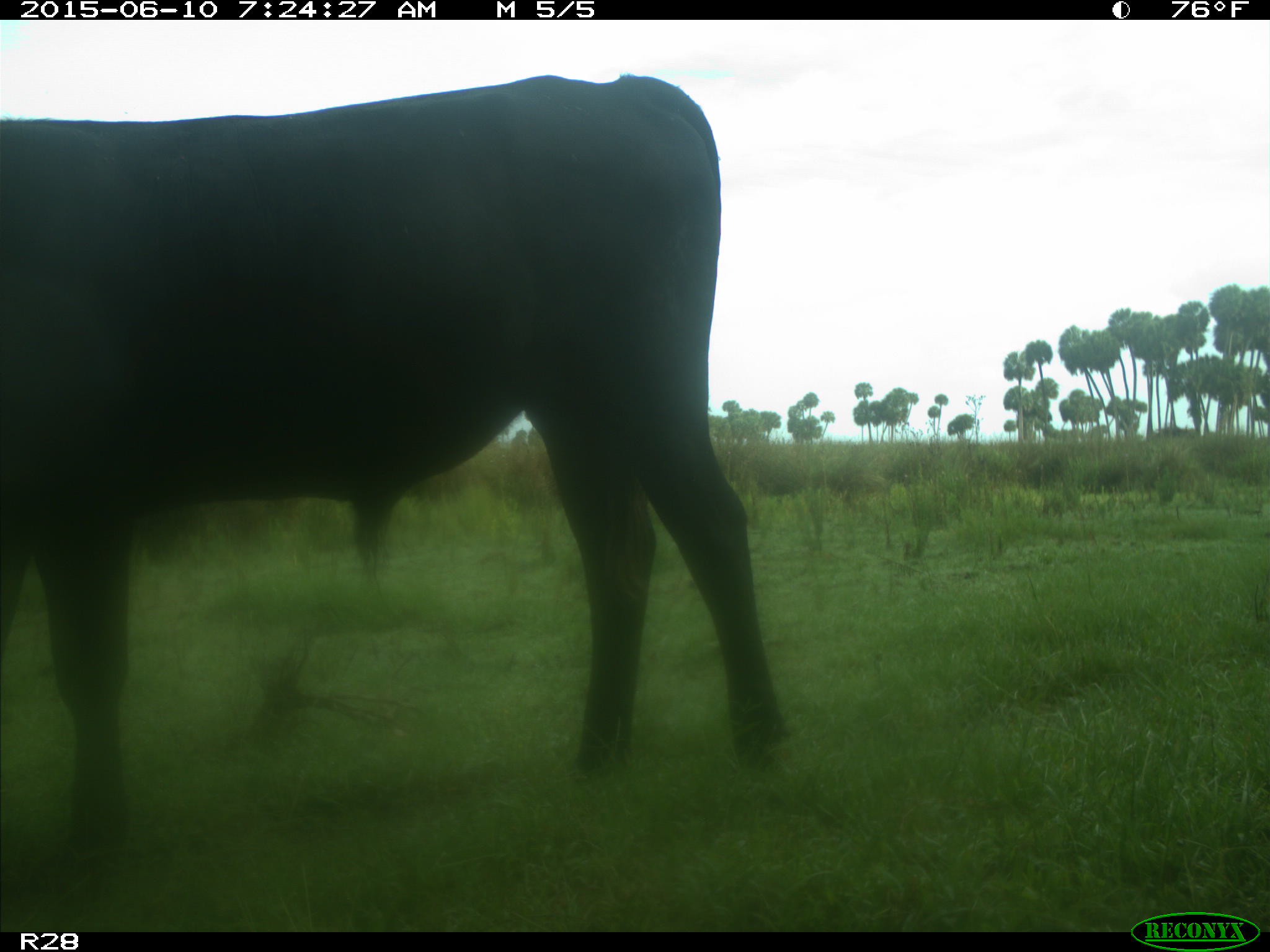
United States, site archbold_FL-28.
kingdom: Animalia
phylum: Chordata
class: Mammalia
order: Artiodactyla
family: Bovidae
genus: Bos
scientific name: Bos taurus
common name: domestic cow